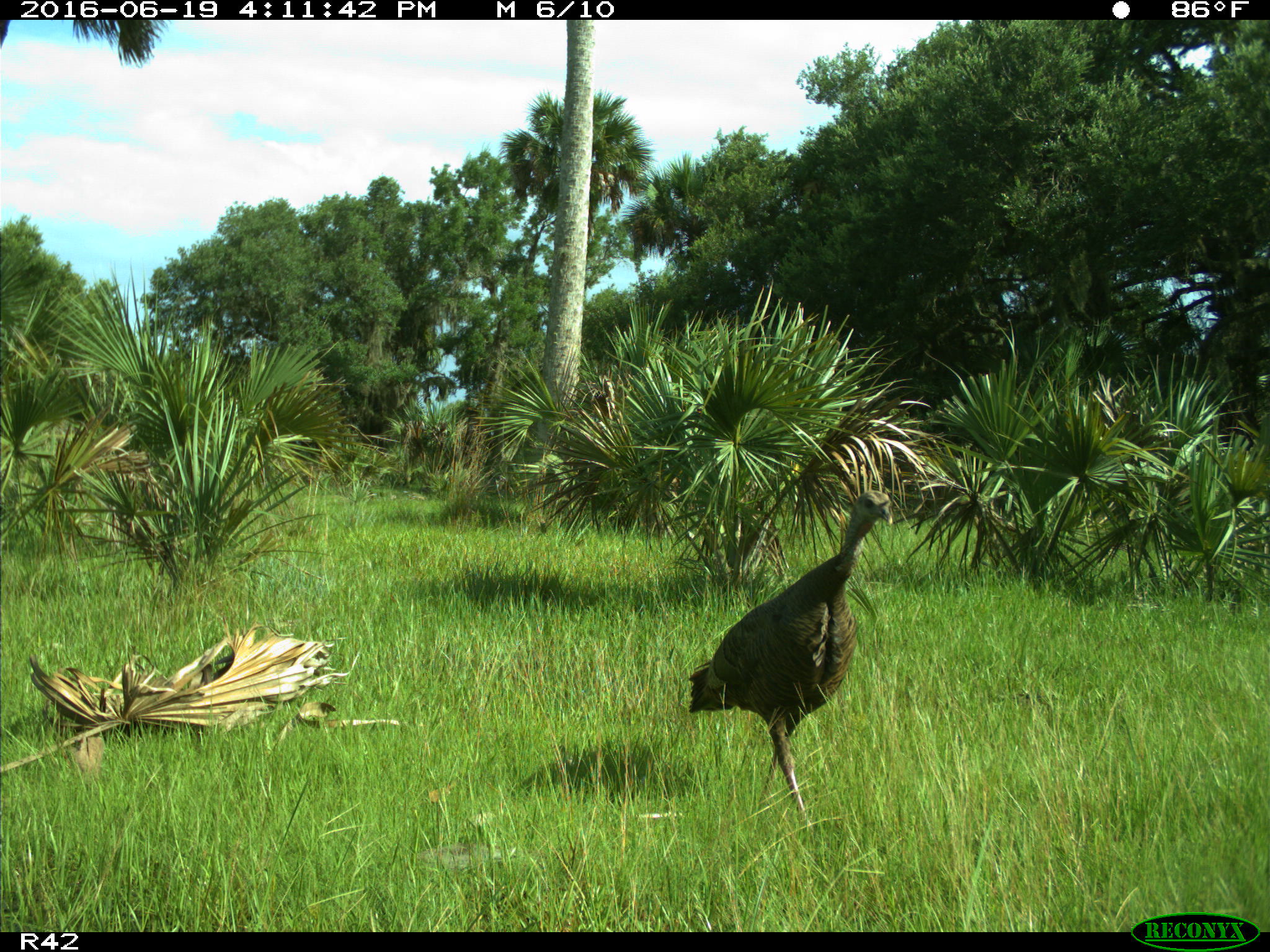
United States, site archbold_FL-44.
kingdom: Animalia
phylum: Chordata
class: Aves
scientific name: Aves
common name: birds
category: unidentified bird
Unidentified bird (birds) (Aves).